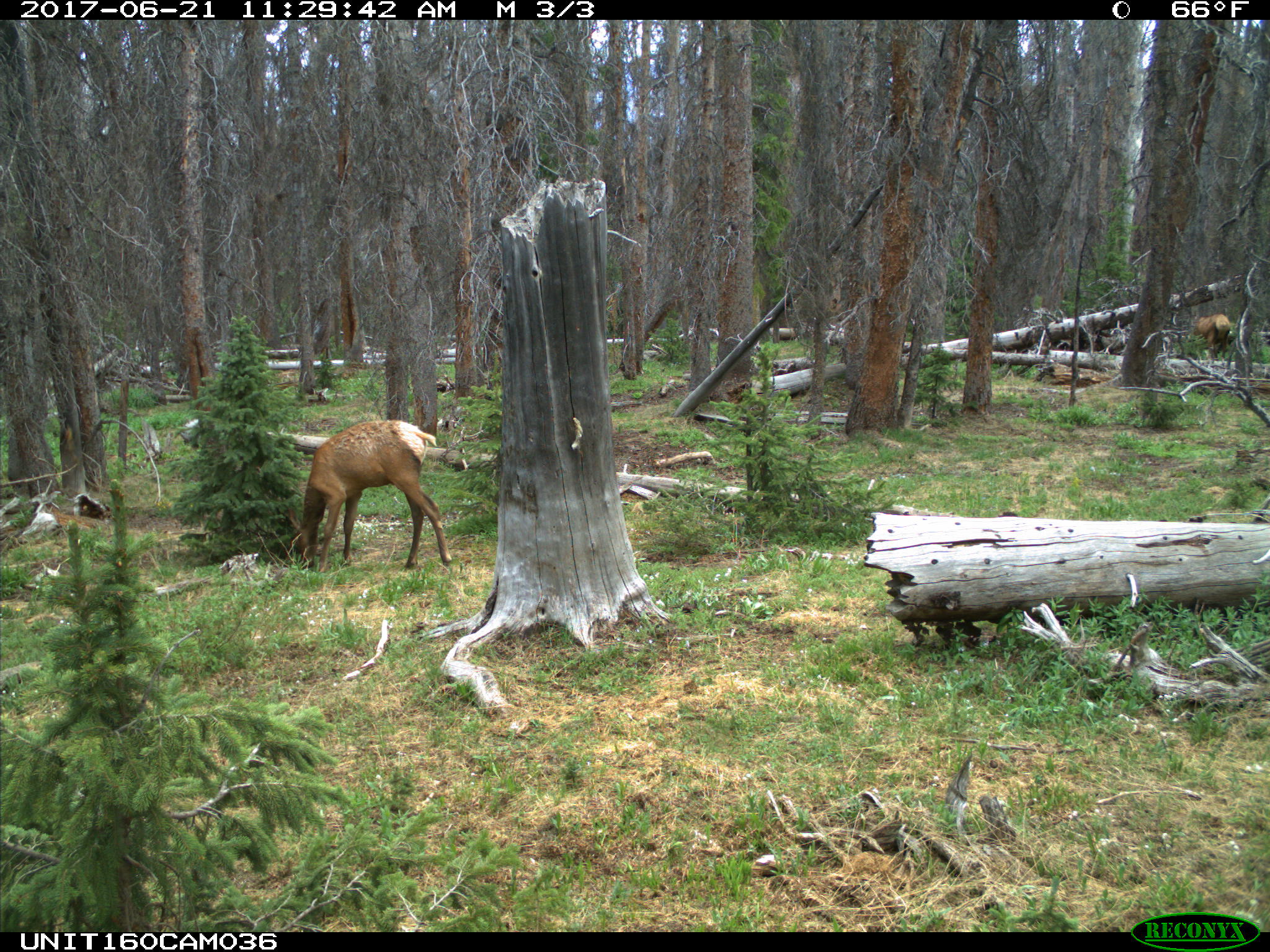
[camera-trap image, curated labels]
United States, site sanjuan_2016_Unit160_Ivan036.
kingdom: Animalia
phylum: Chordata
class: Mammalia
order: Artiodactyla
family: Cervidae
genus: Cervus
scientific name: Cervus elaphus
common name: red deer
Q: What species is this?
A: Cervus elaphus (red deer).